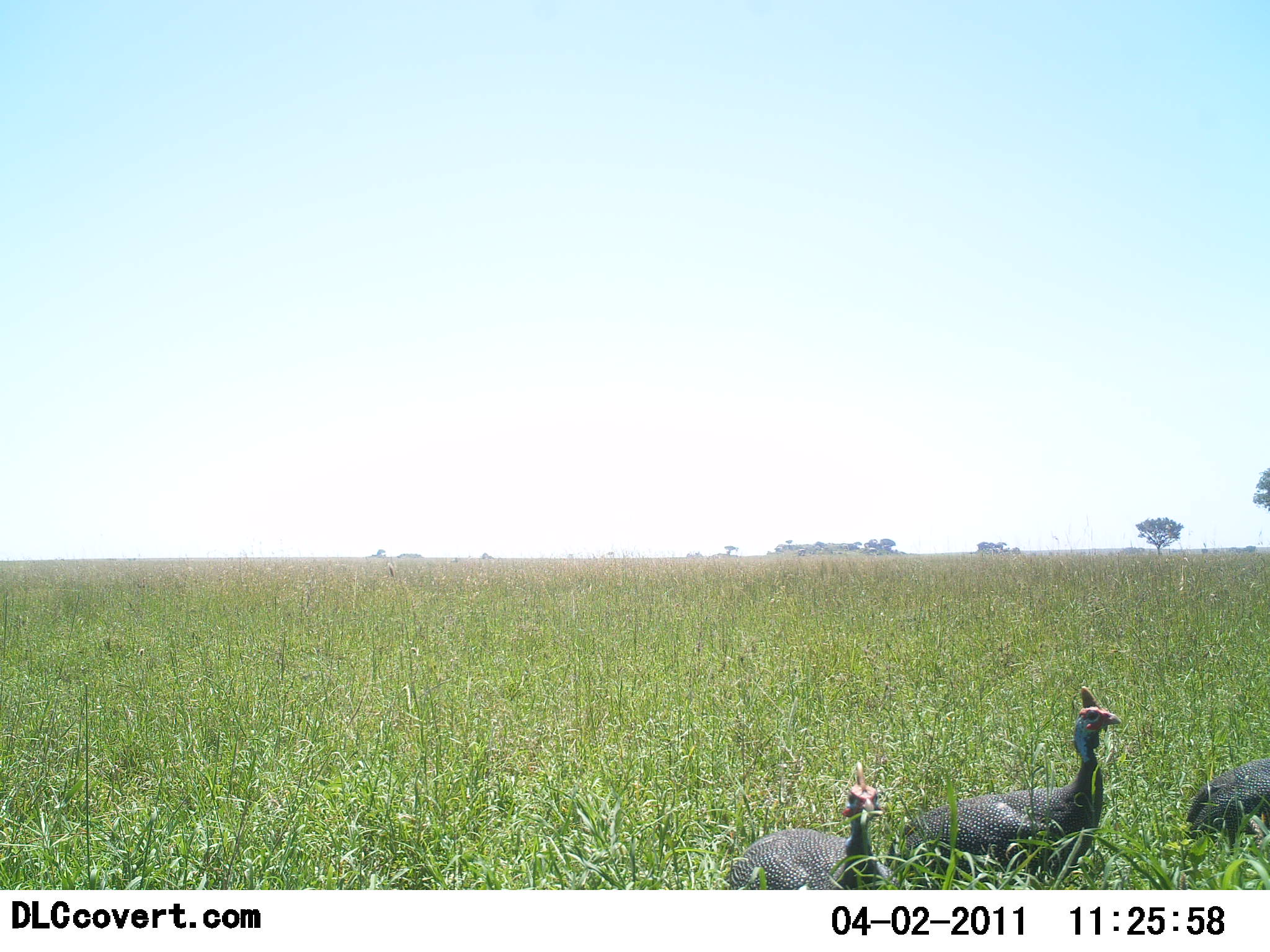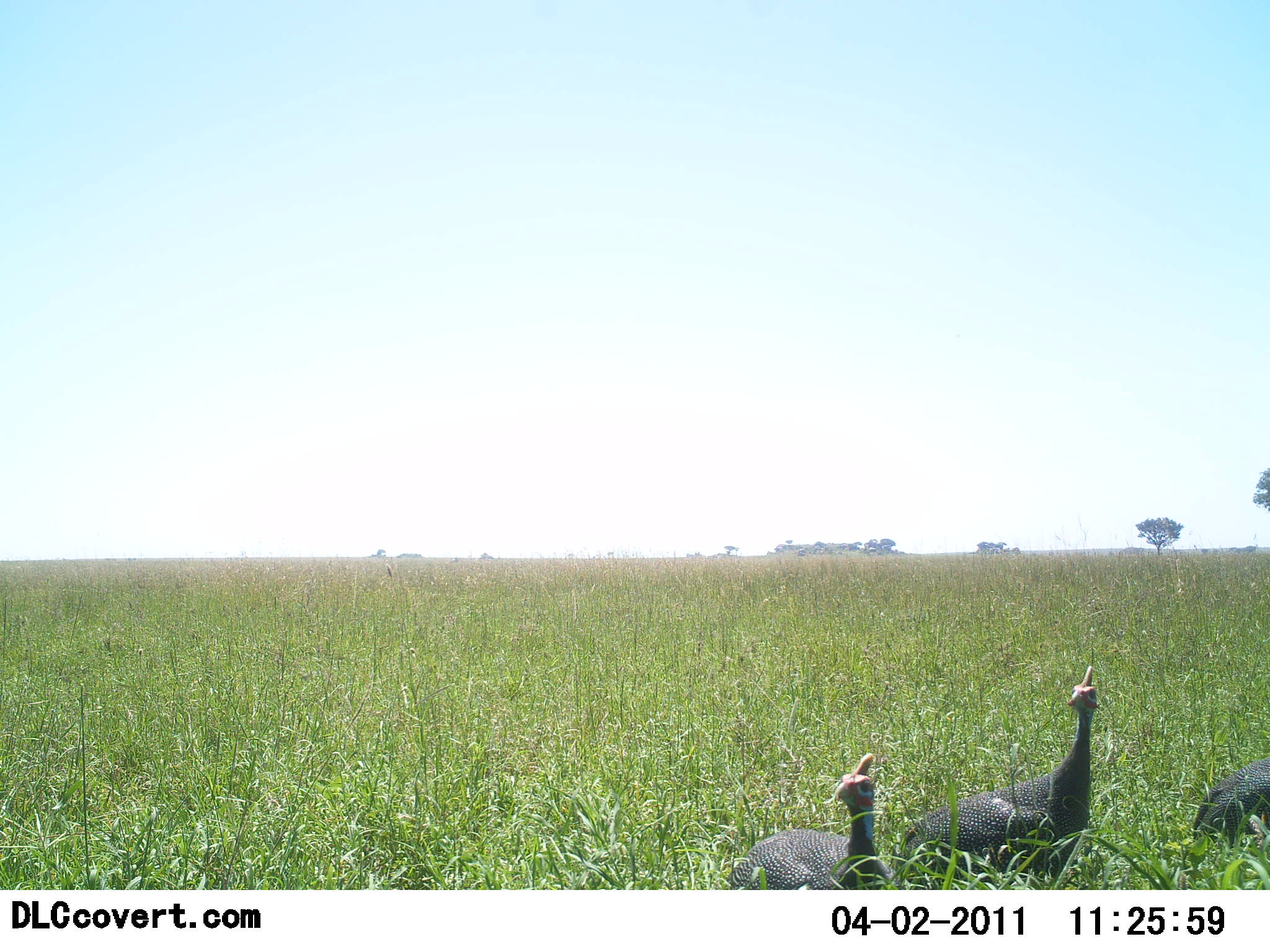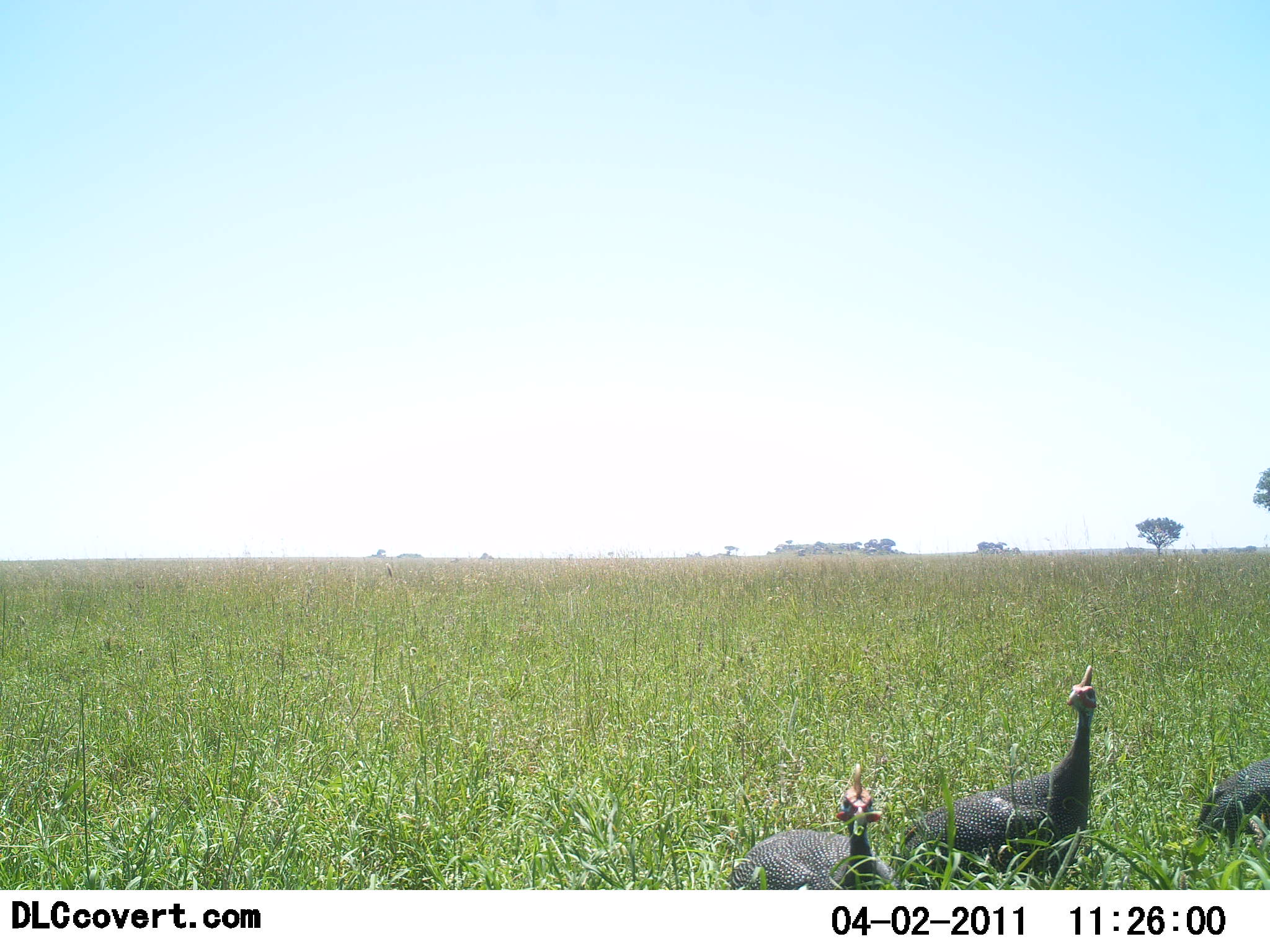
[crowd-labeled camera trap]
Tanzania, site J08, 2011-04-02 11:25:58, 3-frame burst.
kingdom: Animalia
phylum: Chordata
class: Aves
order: Galliformes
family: Numididae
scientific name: Numididae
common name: guinea fowl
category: guineafowl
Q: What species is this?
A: Guineafowl (guinea fowl) (Numididae).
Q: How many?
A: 3.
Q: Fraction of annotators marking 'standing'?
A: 75%.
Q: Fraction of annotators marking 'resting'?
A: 25%.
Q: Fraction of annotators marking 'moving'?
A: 8%.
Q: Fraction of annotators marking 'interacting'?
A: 0%.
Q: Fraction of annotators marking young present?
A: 0%.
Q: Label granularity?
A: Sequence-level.